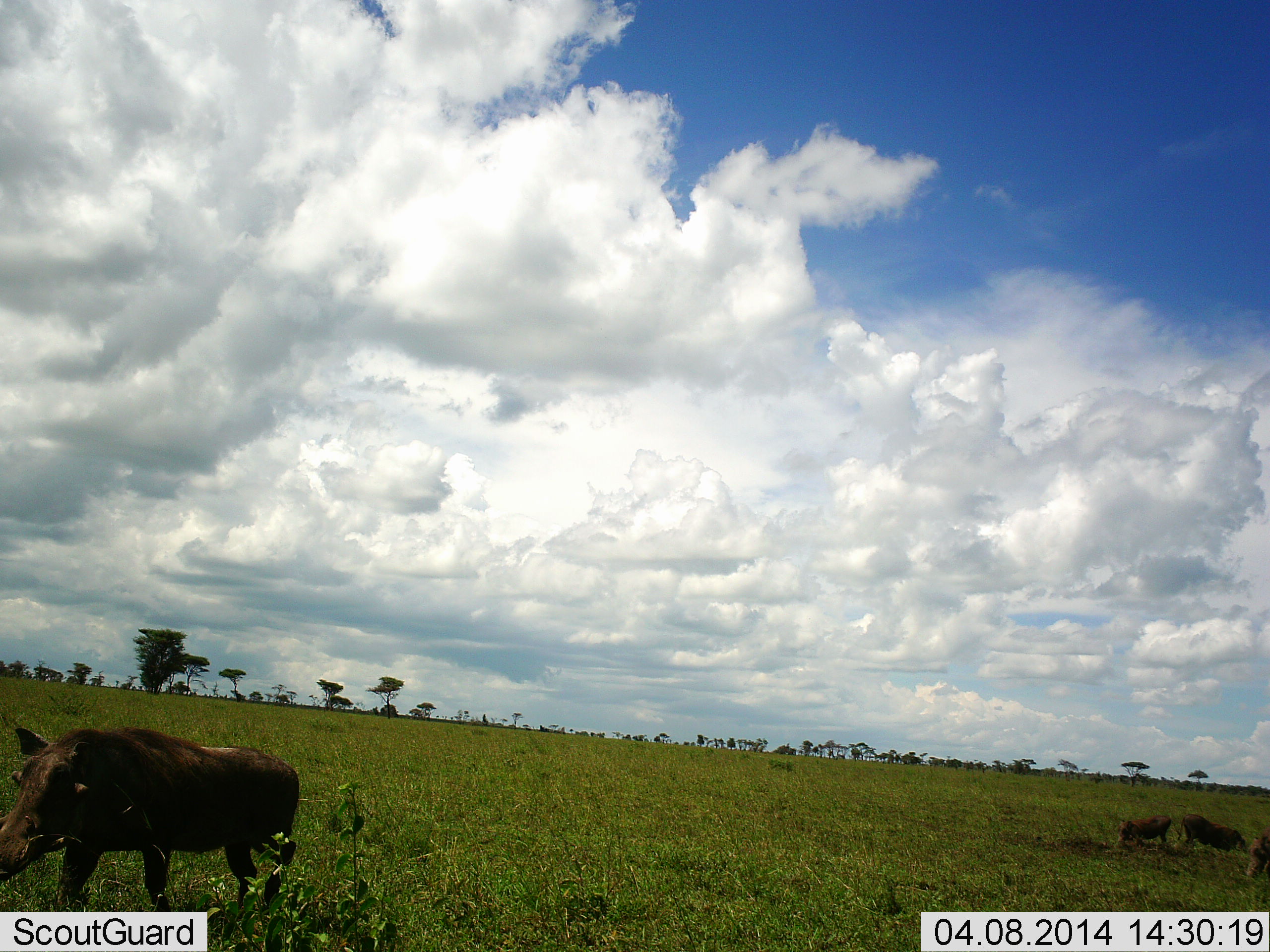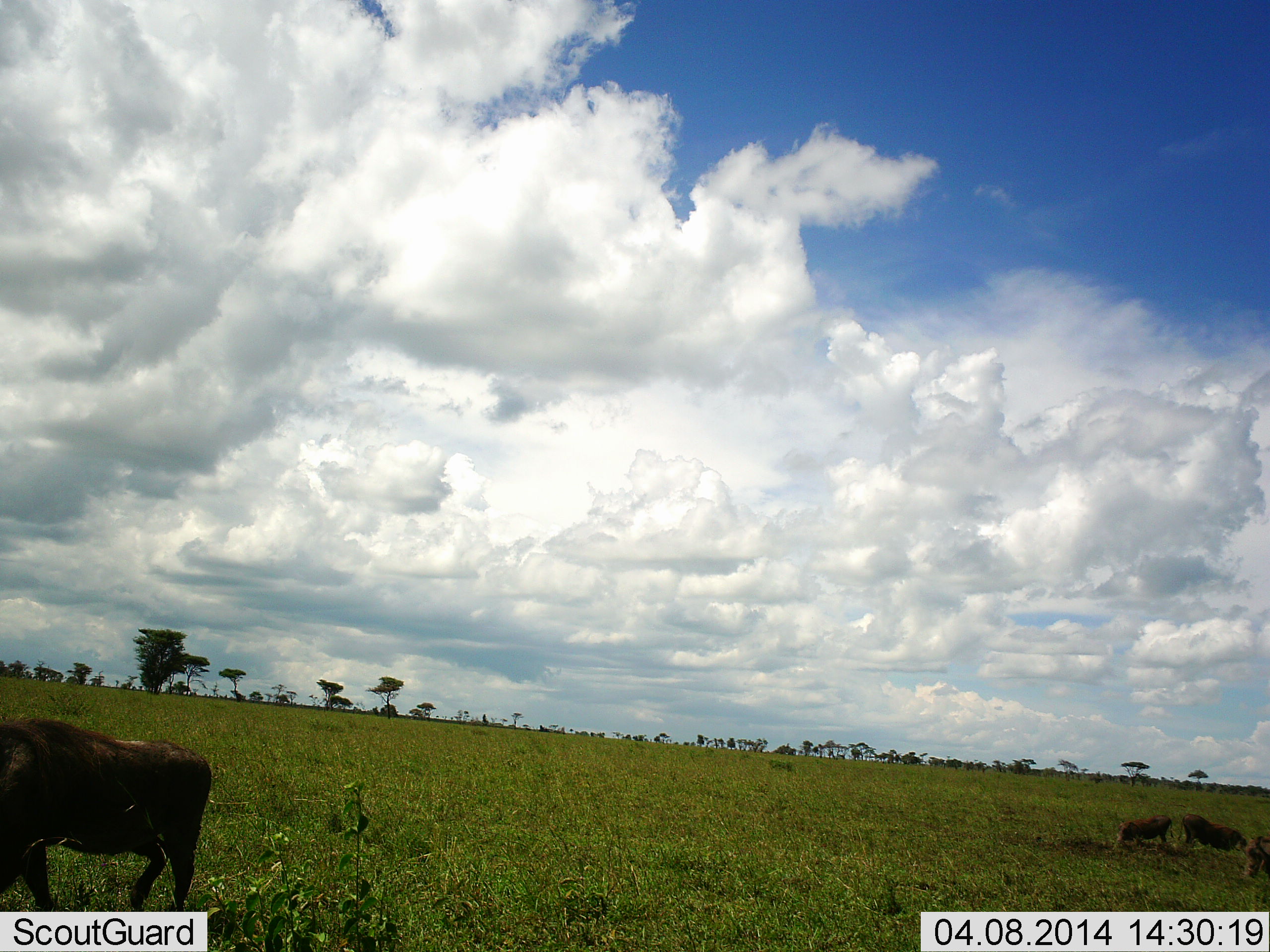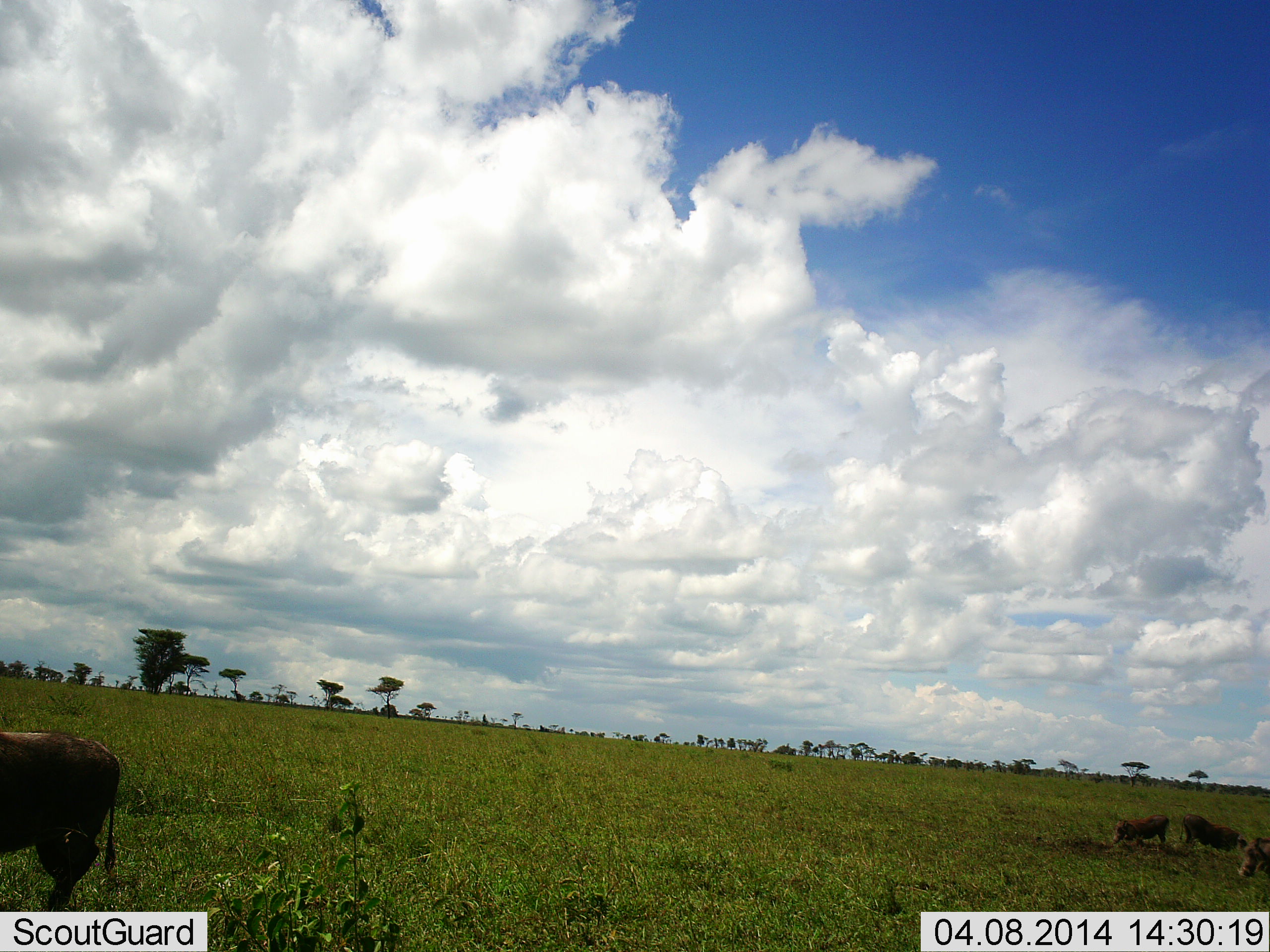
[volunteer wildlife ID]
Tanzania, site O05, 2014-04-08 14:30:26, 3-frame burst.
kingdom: Animalia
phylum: Chordata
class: Mammalia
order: Artiodactyla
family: Suidae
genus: Phacochoerus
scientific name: Phacochoerus africanus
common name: warthog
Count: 4.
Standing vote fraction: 18%.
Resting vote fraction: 0%.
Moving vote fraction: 100%.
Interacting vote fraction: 0%.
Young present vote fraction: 36%.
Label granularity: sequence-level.